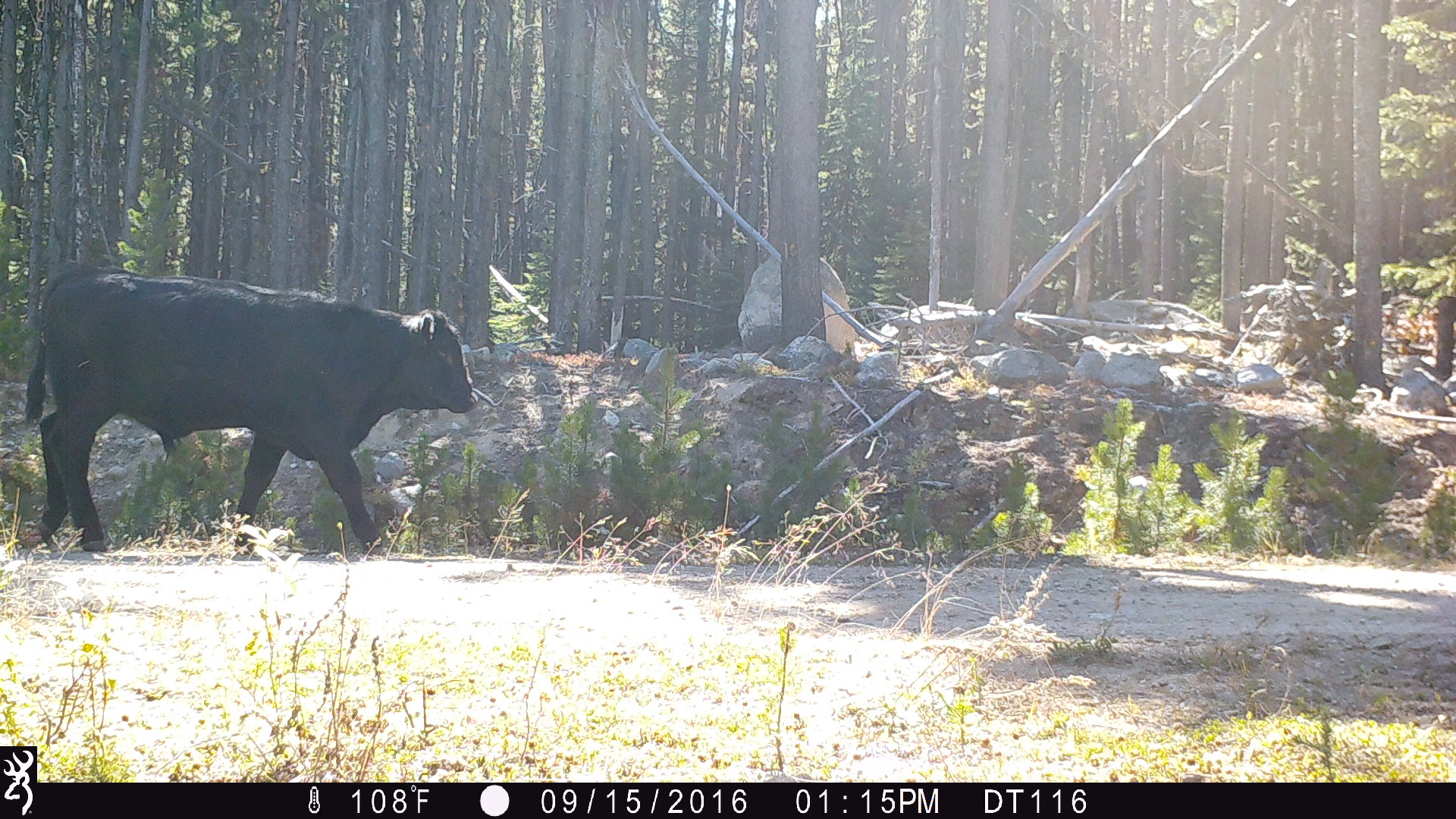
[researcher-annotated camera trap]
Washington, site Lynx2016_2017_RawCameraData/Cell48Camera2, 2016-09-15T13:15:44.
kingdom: Animalia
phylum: Chordata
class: Mammalia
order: Artiodactyla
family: Bovidae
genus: Bos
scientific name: Bos taurus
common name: domestic cattle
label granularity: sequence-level